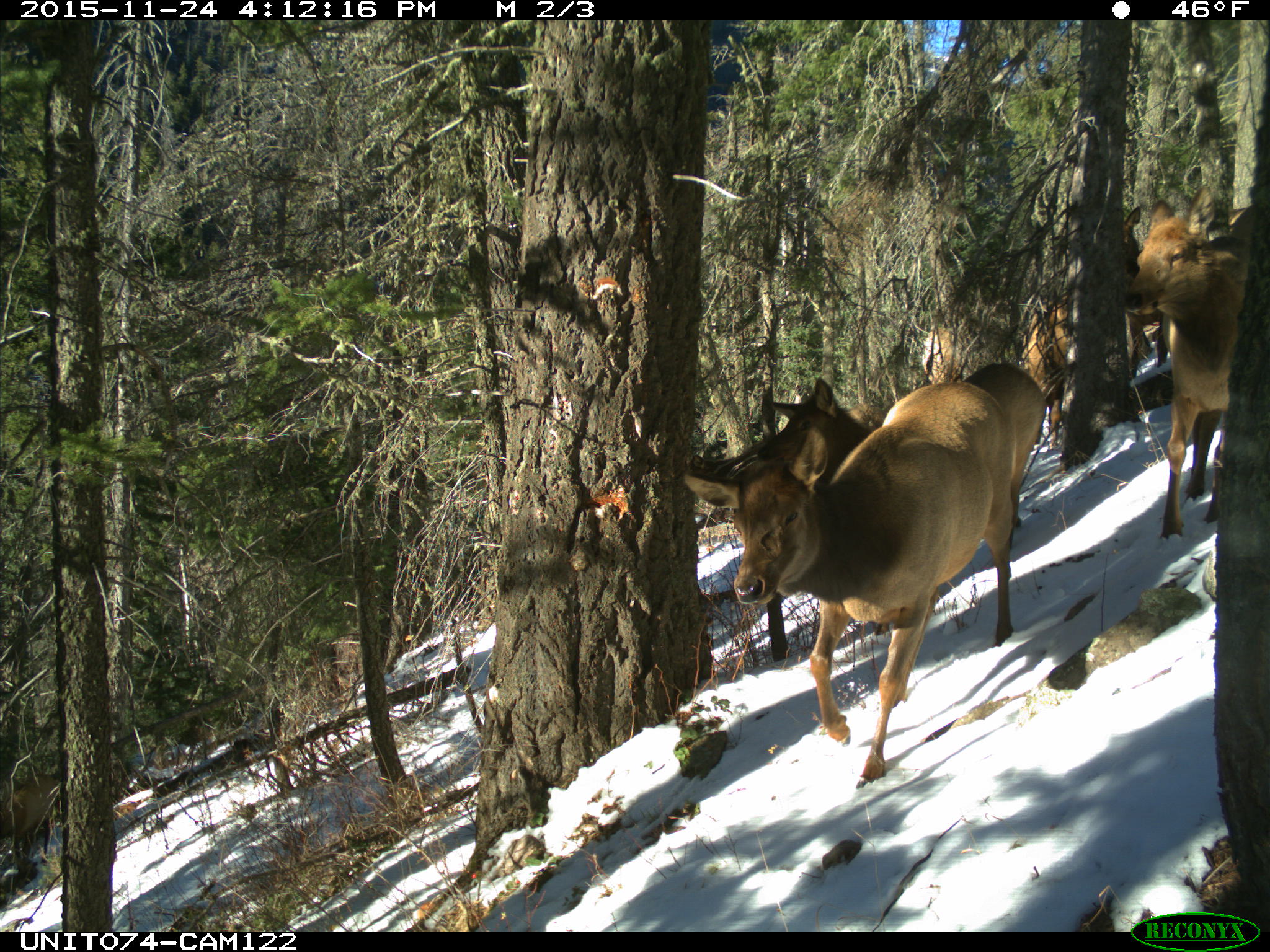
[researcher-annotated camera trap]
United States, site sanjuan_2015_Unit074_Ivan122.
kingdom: Animalia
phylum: Chordata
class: Mammalia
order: Artiodactyla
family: Cervidae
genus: Cervus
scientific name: Cervus elaphus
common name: red deer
Cervus elaphus (red deer).